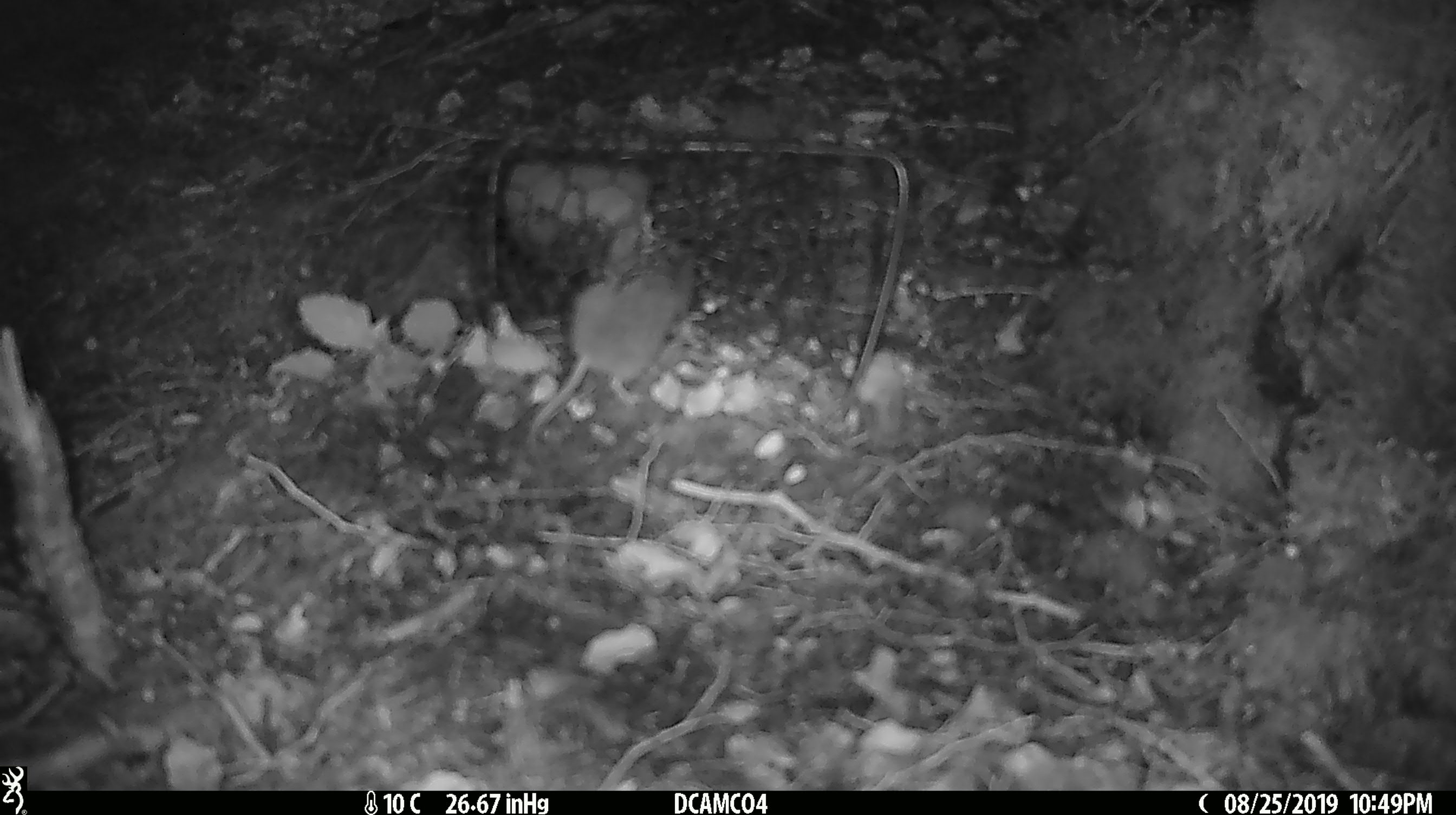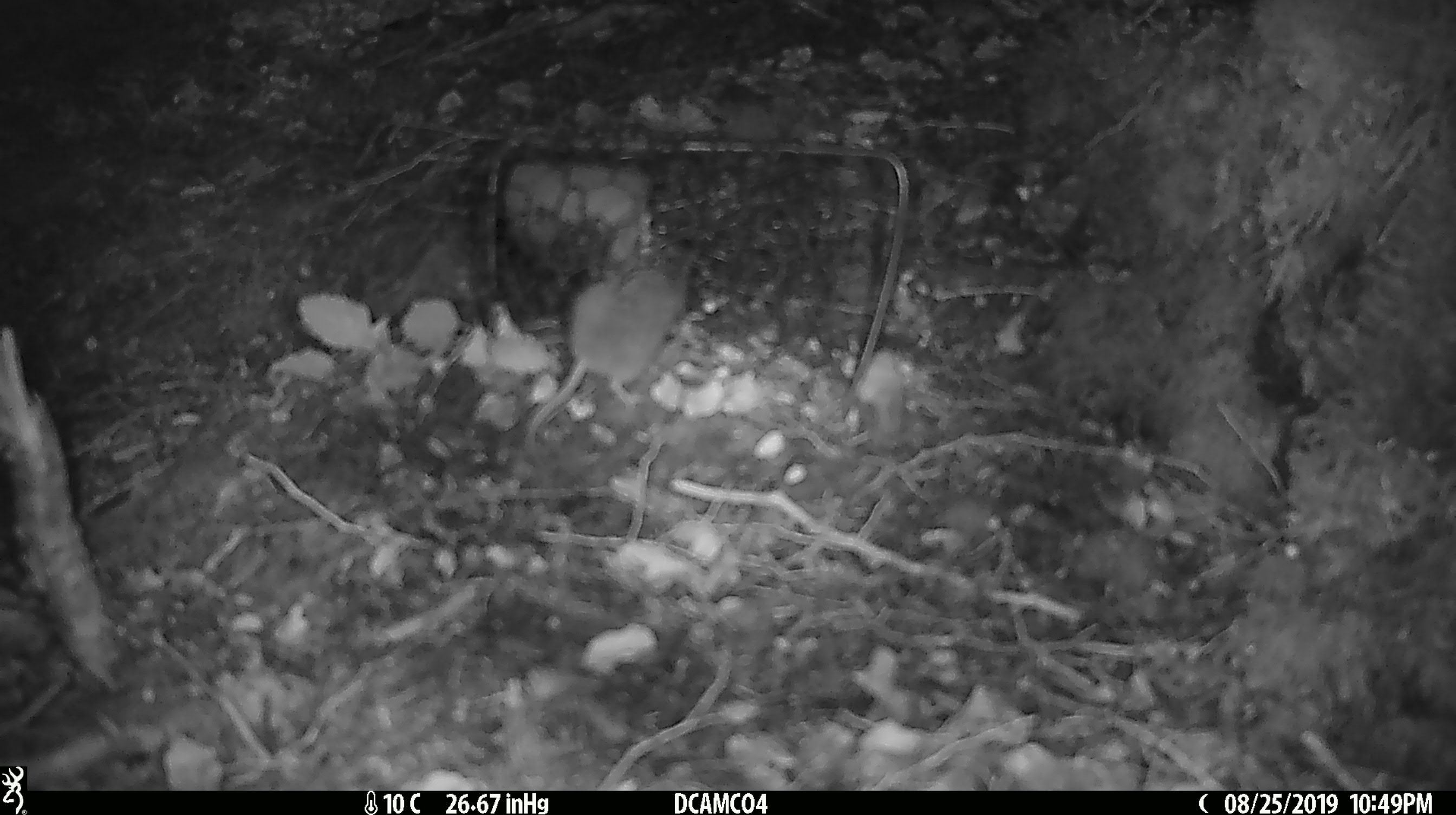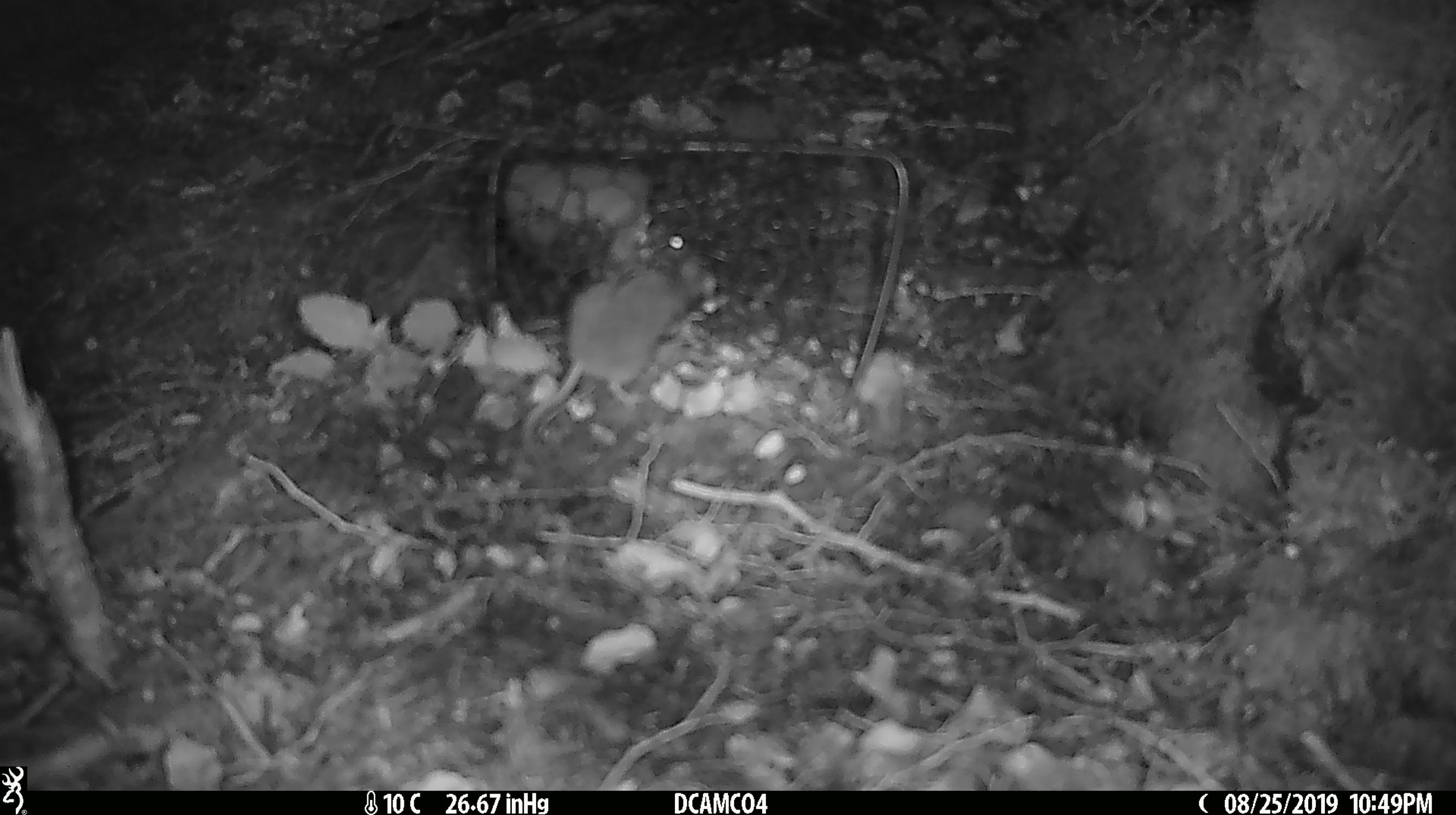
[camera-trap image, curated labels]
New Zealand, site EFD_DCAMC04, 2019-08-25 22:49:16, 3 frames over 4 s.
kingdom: Animalia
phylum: Chordata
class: Mammalia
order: Rodentia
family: Muridae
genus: Mus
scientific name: Mus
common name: mouse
Mouse (Mus).